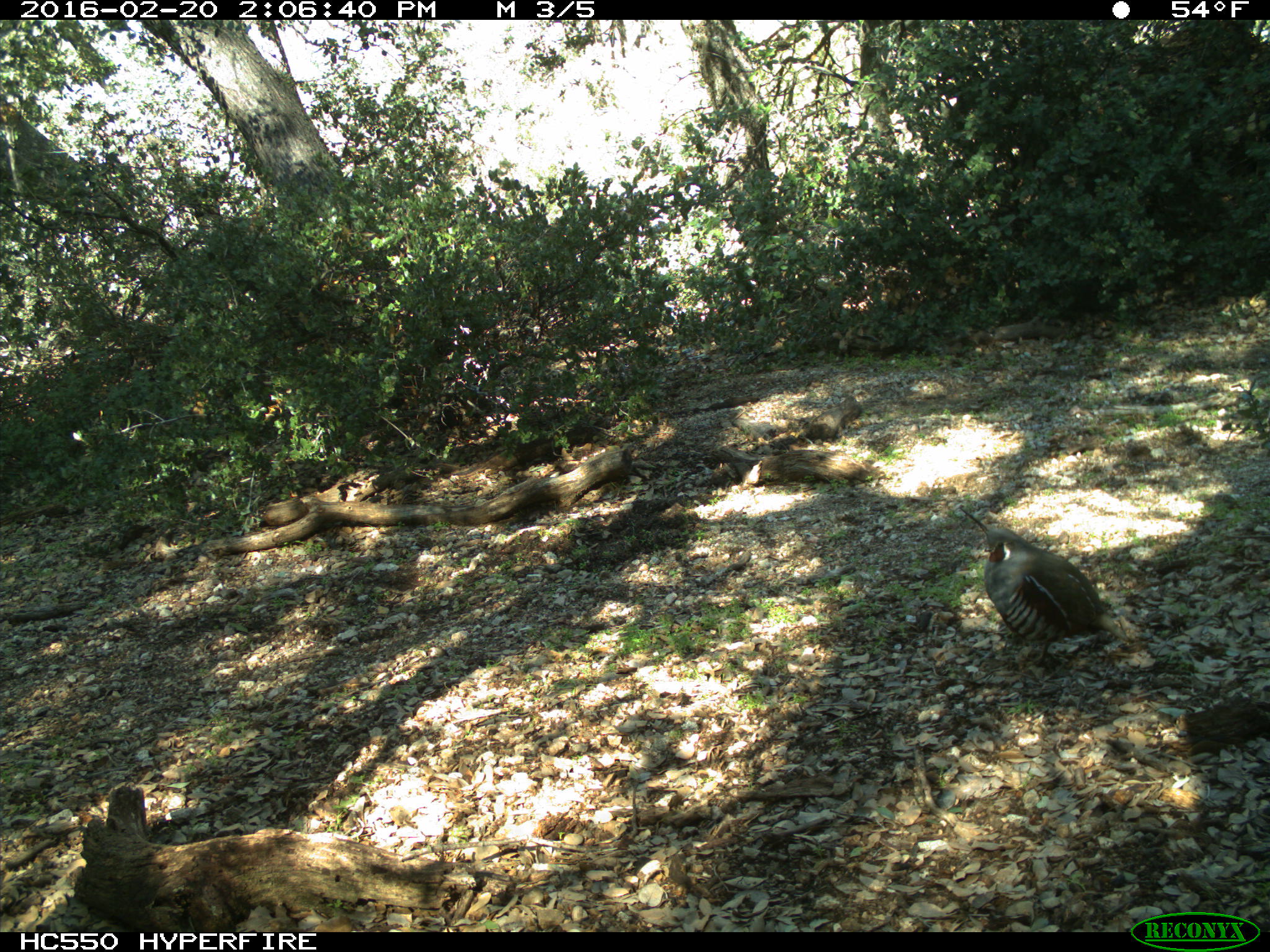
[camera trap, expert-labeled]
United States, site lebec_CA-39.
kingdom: Animalia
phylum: Chordata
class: Aves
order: Galliformes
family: Odontophoridae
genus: Callipepla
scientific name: Callipepla californica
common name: california quail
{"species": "Callipepla californica (california quail)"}